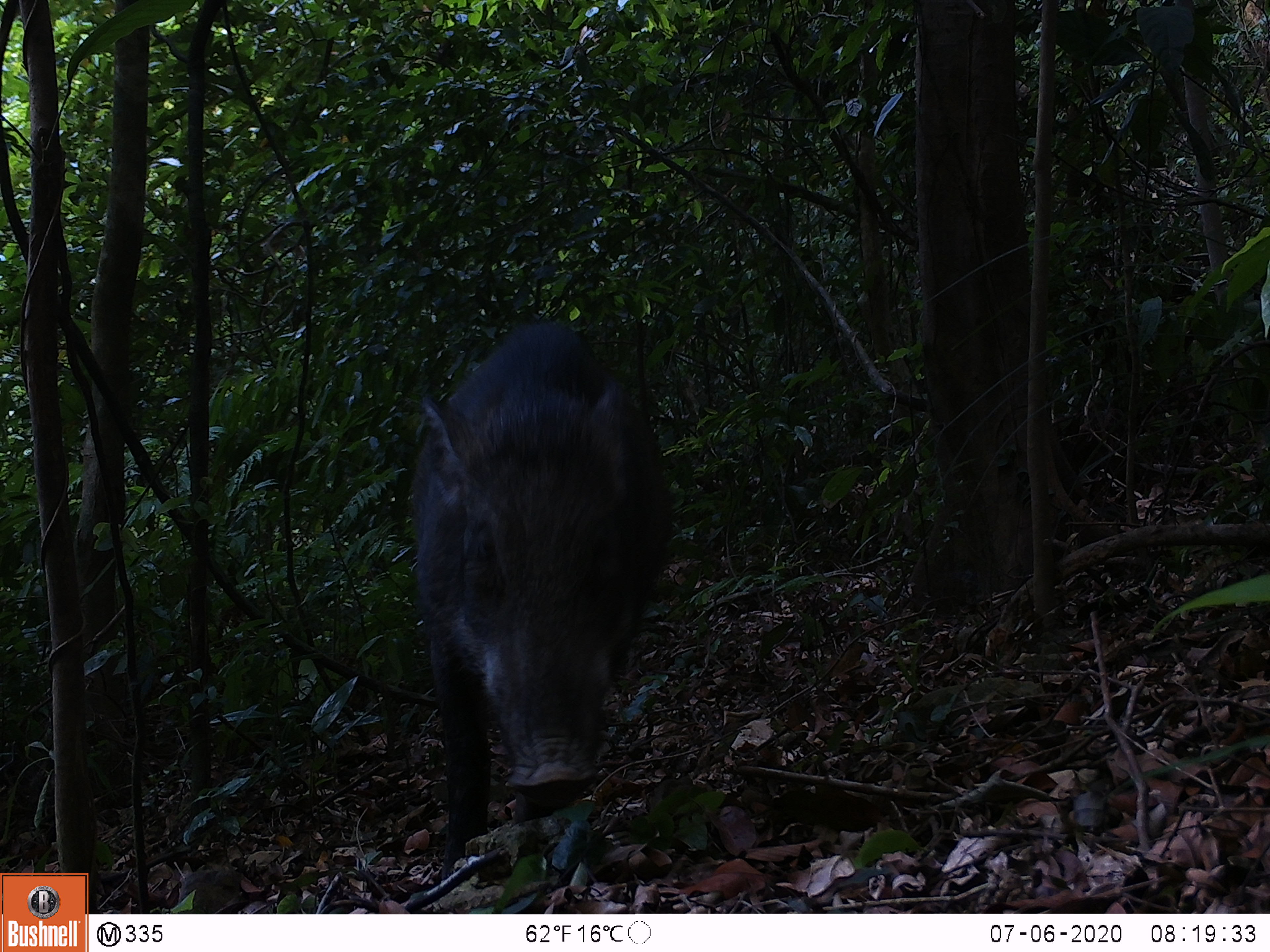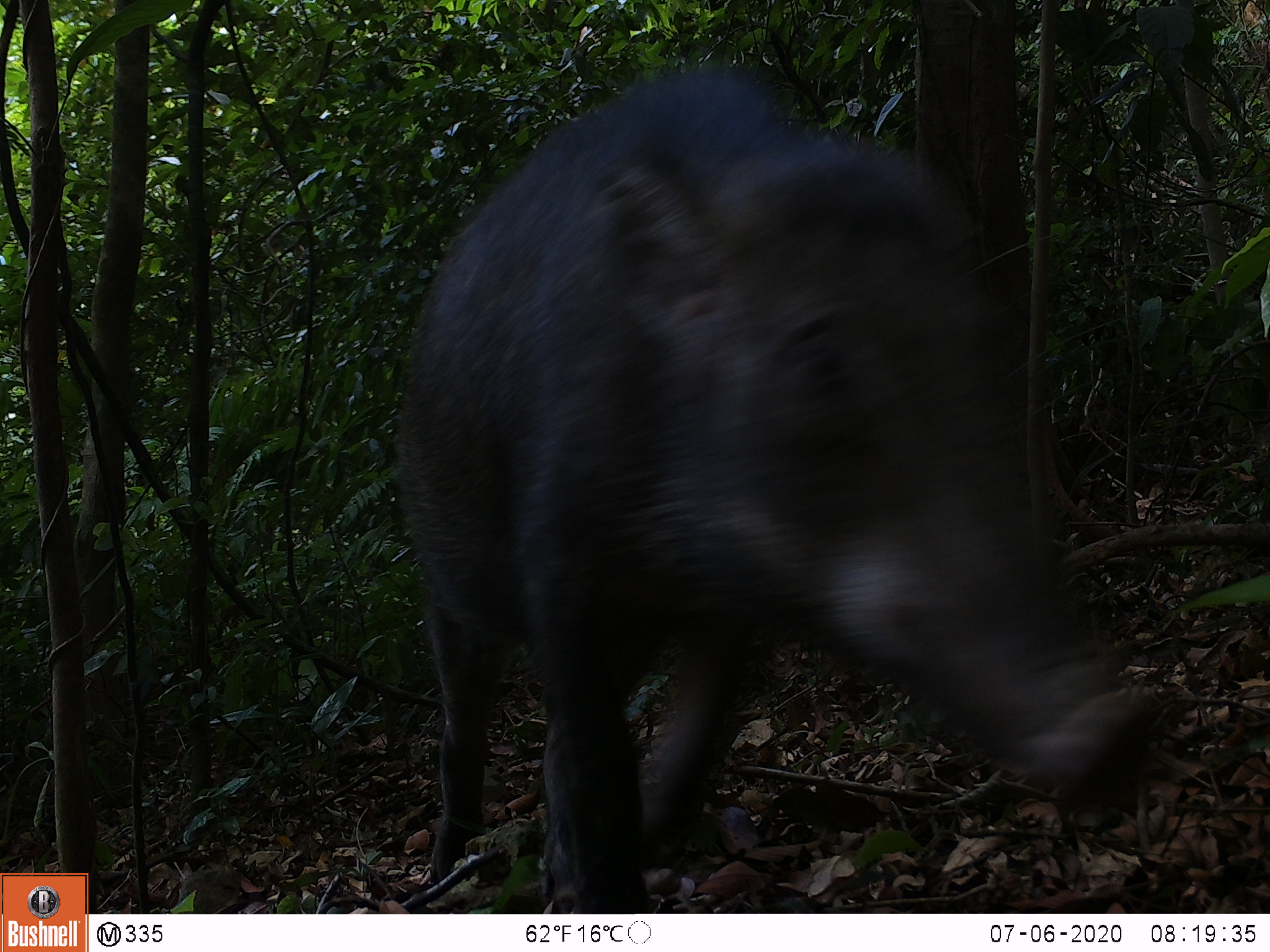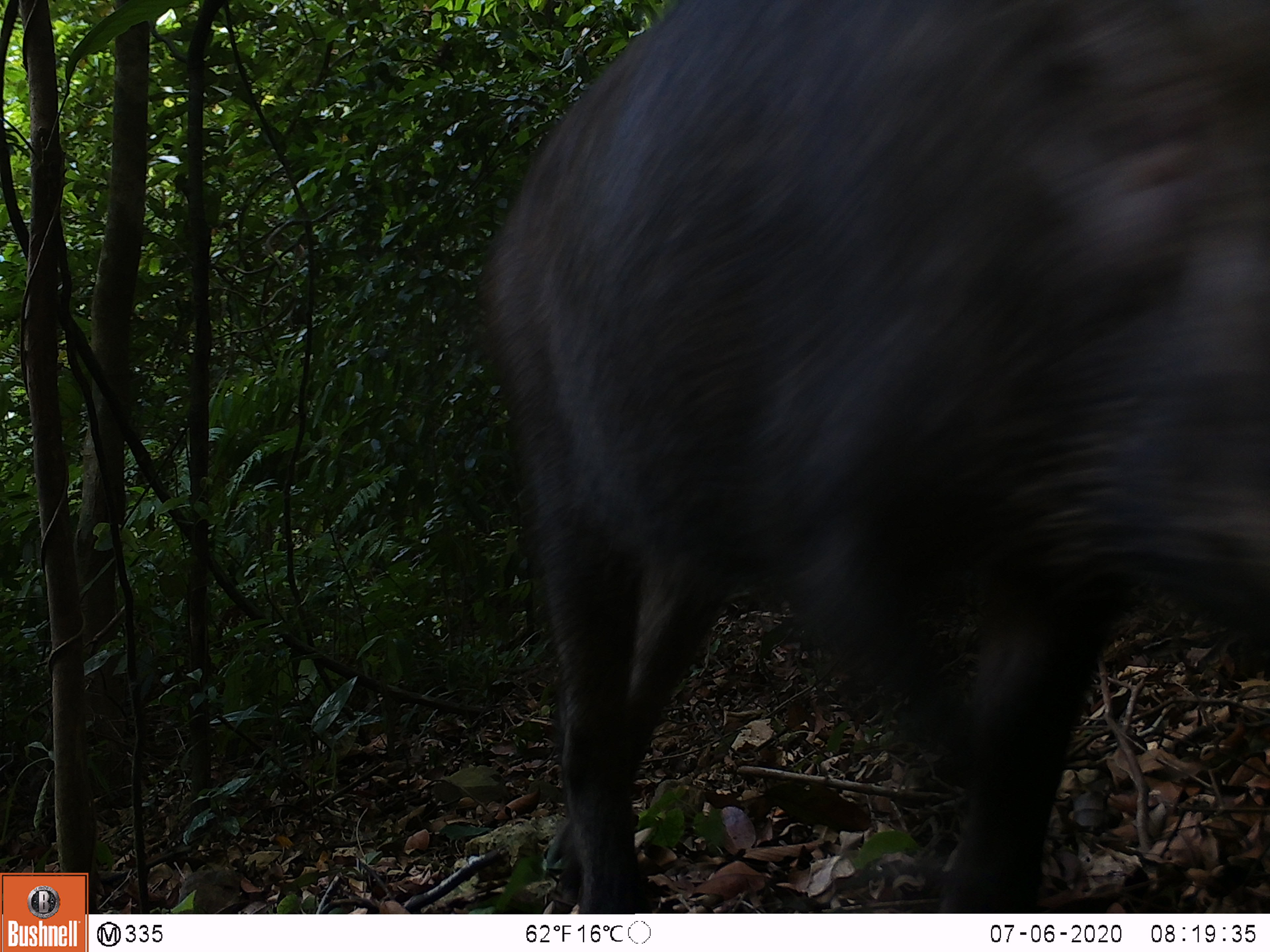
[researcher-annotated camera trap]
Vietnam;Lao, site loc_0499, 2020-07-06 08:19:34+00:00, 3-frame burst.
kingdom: Animalia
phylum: Chordata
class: Mammalia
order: Artiodactyla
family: Suidae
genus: Sus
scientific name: Sus scrofa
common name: eurasian wild pig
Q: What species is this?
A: Eurasian wild pig (Sus scrofa).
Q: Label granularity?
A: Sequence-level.